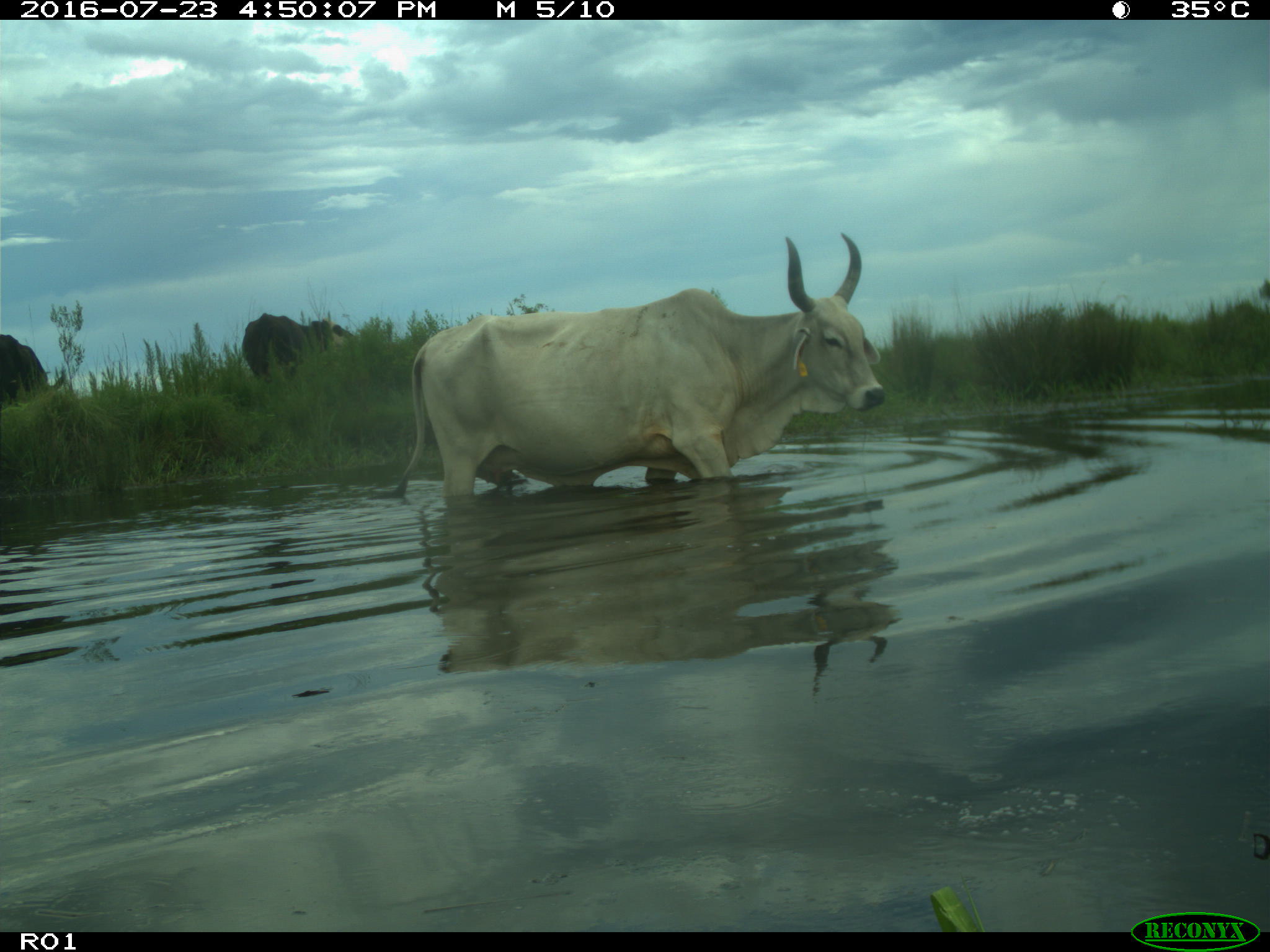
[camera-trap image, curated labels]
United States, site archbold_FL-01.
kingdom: Animalia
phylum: Chordata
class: Mammalia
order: Artiodactyla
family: Bovidae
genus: Bos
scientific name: Bos taurus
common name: domestic cow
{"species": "Bos taurus (domestic cow)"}